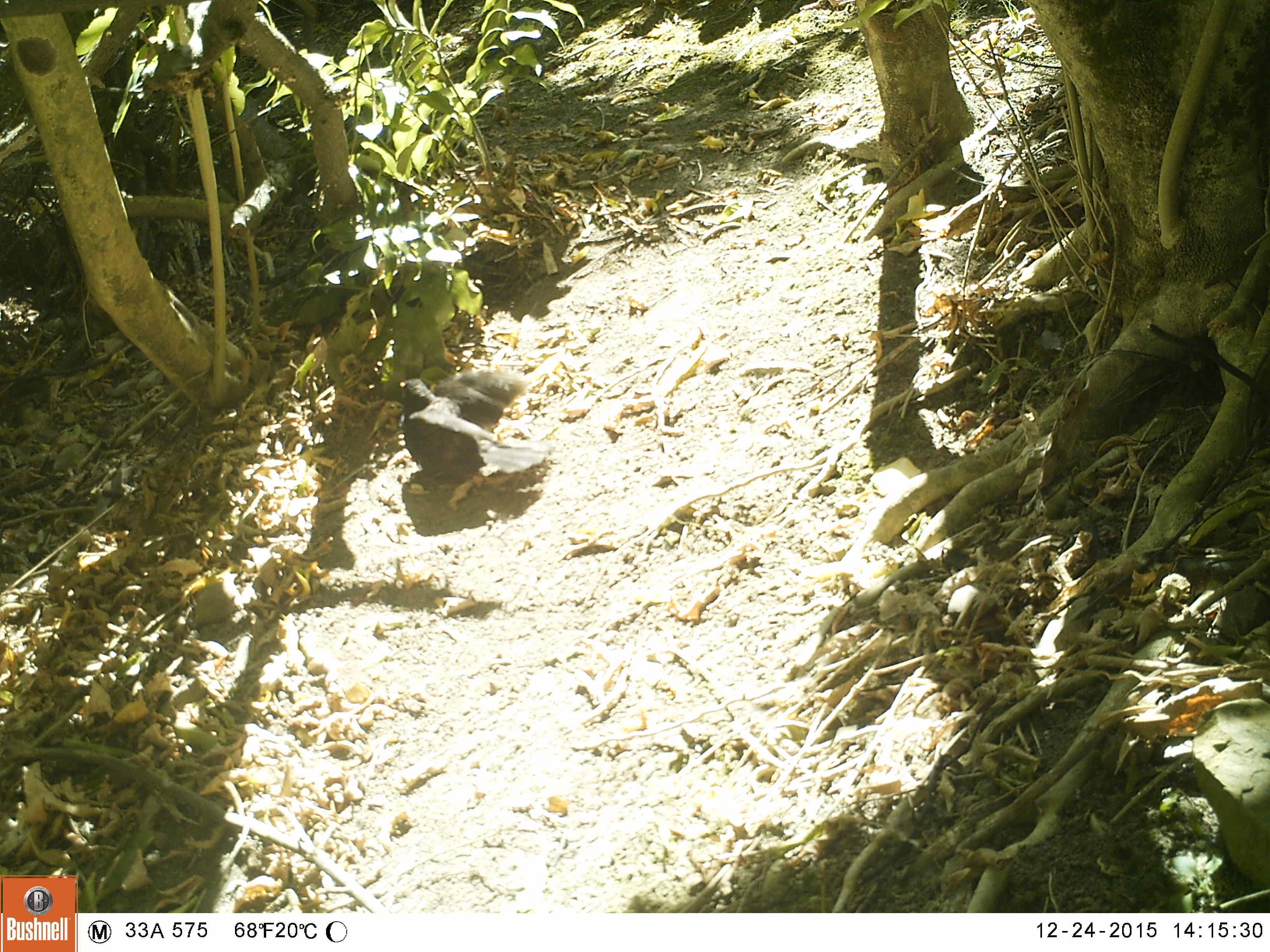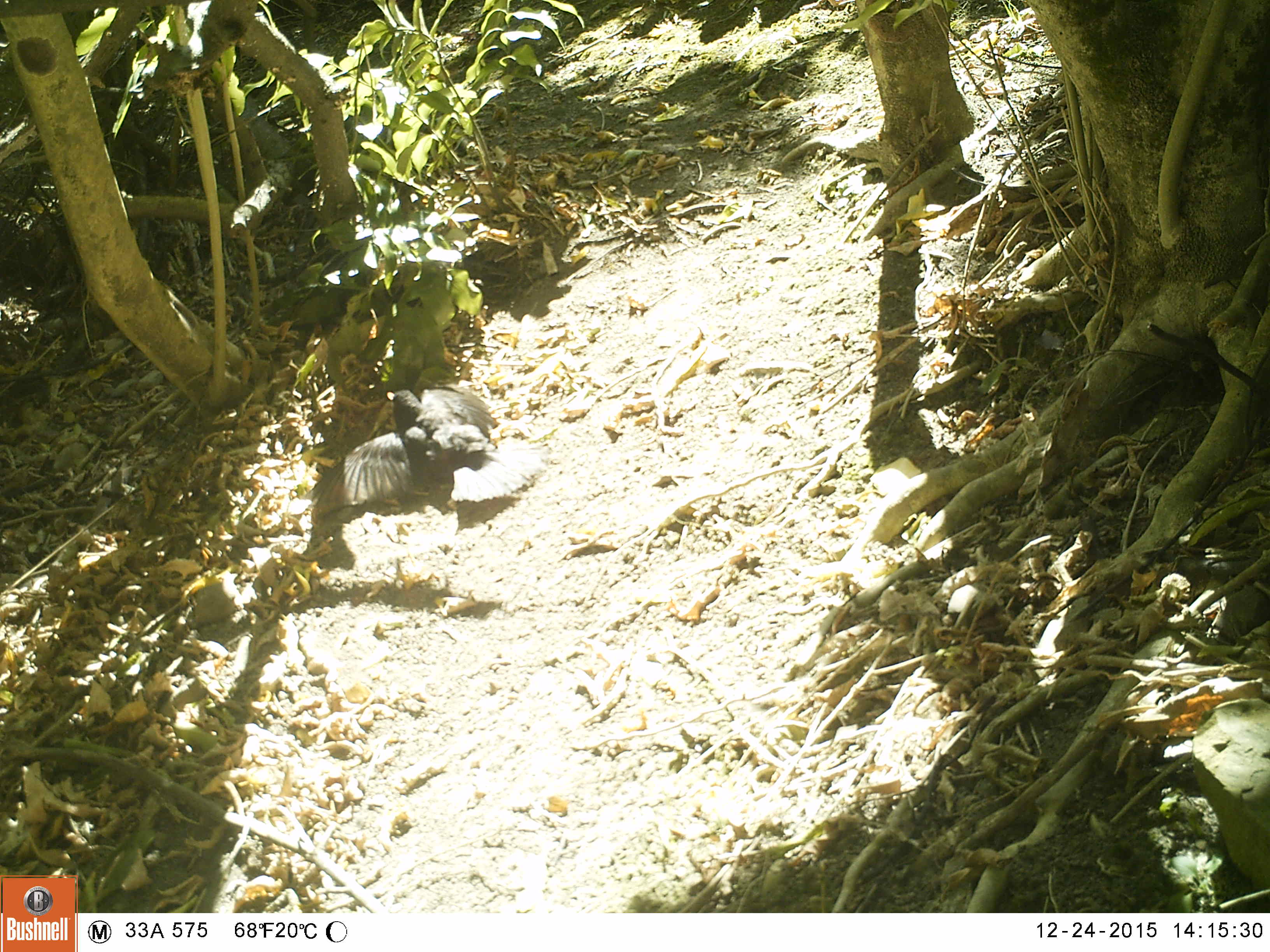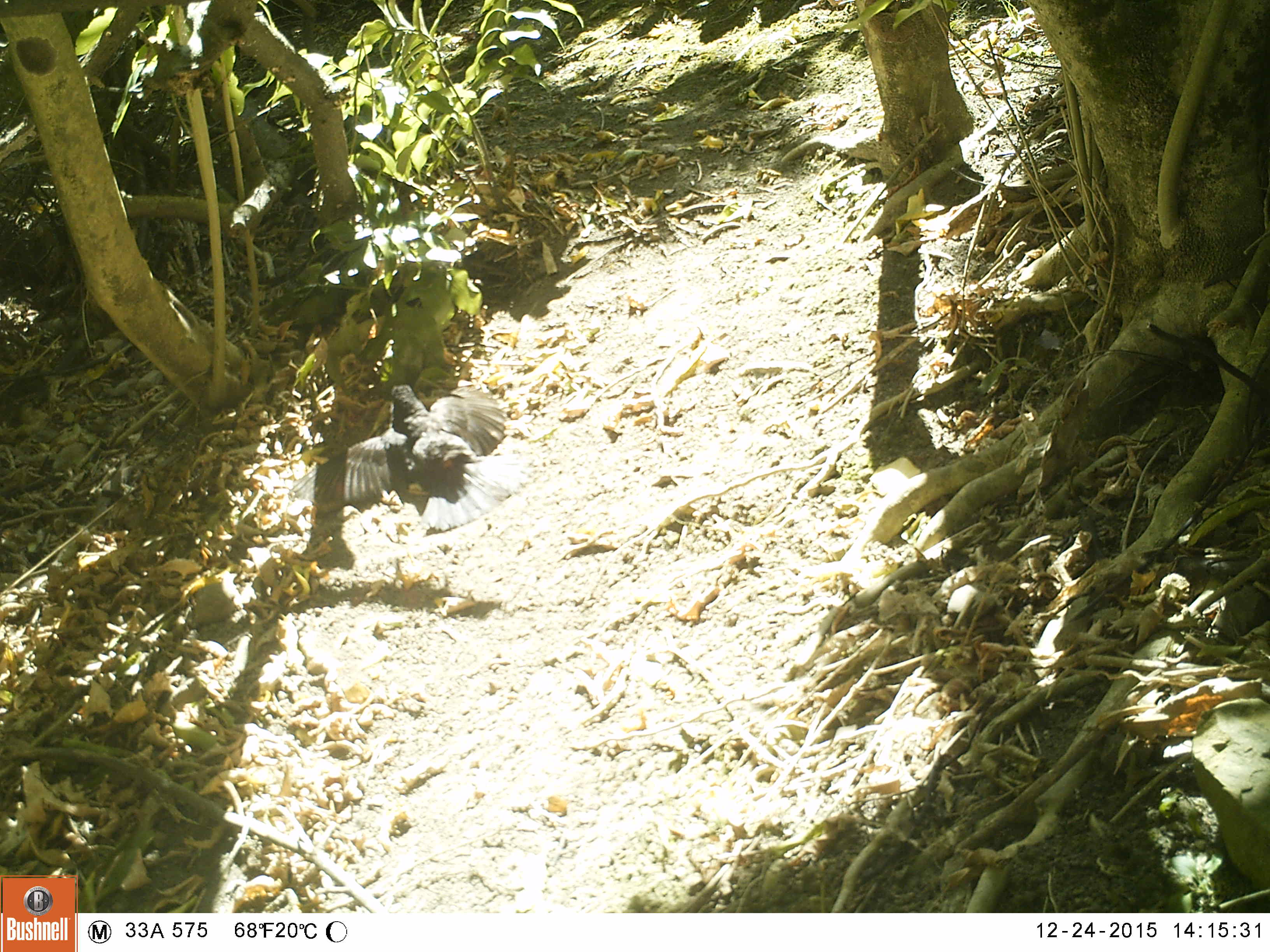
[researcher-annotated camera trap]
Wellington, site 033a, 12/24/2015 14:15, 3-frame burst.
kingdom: Animalia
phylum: Chordata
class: Aves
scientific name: Aves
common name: bird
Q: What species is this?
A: Bird (Aves).